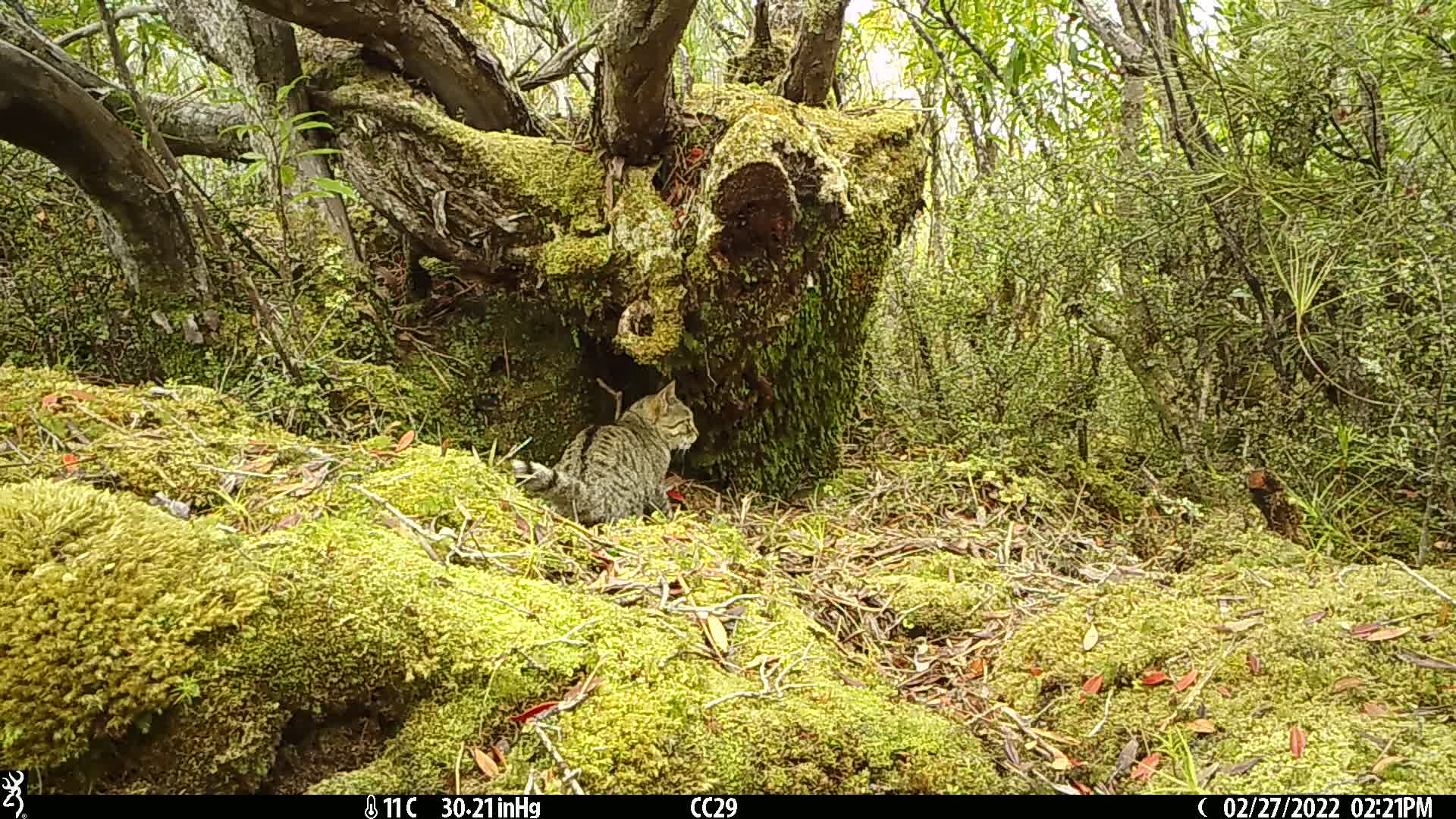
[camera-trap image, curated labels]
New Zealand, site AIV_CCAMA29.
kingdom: Animalia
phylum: Chordata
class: Mammalia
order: Carnivora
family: Felidae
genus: Felis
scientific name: Felis catus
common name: domestic cat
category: cat